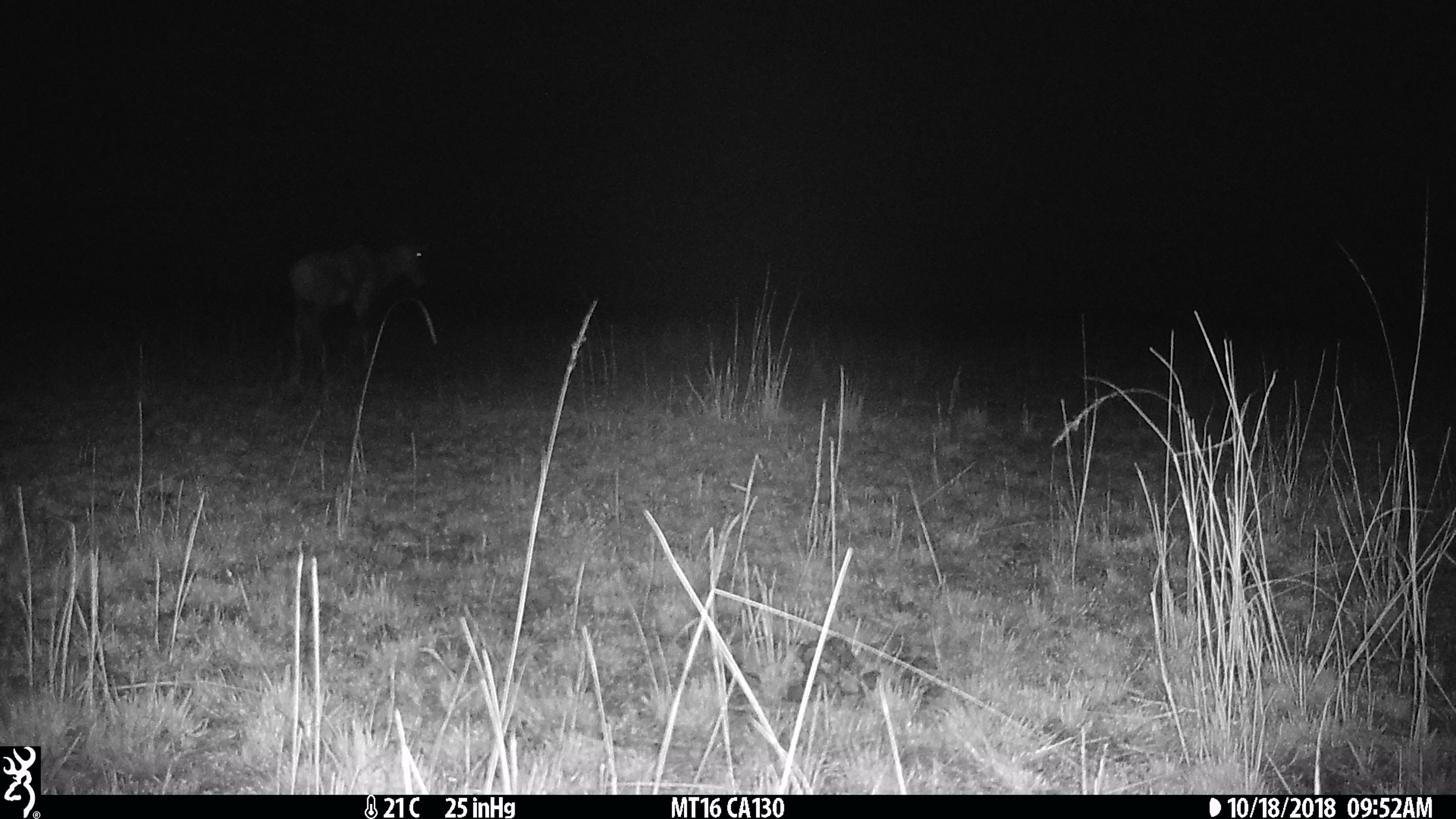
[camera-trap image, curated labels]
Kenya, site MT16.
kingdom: Animalia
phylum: Chordata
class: Mammalia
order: Artiodactyla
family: Bovidae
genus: Damaliscus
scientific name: Damaliscus lunatus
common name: topi